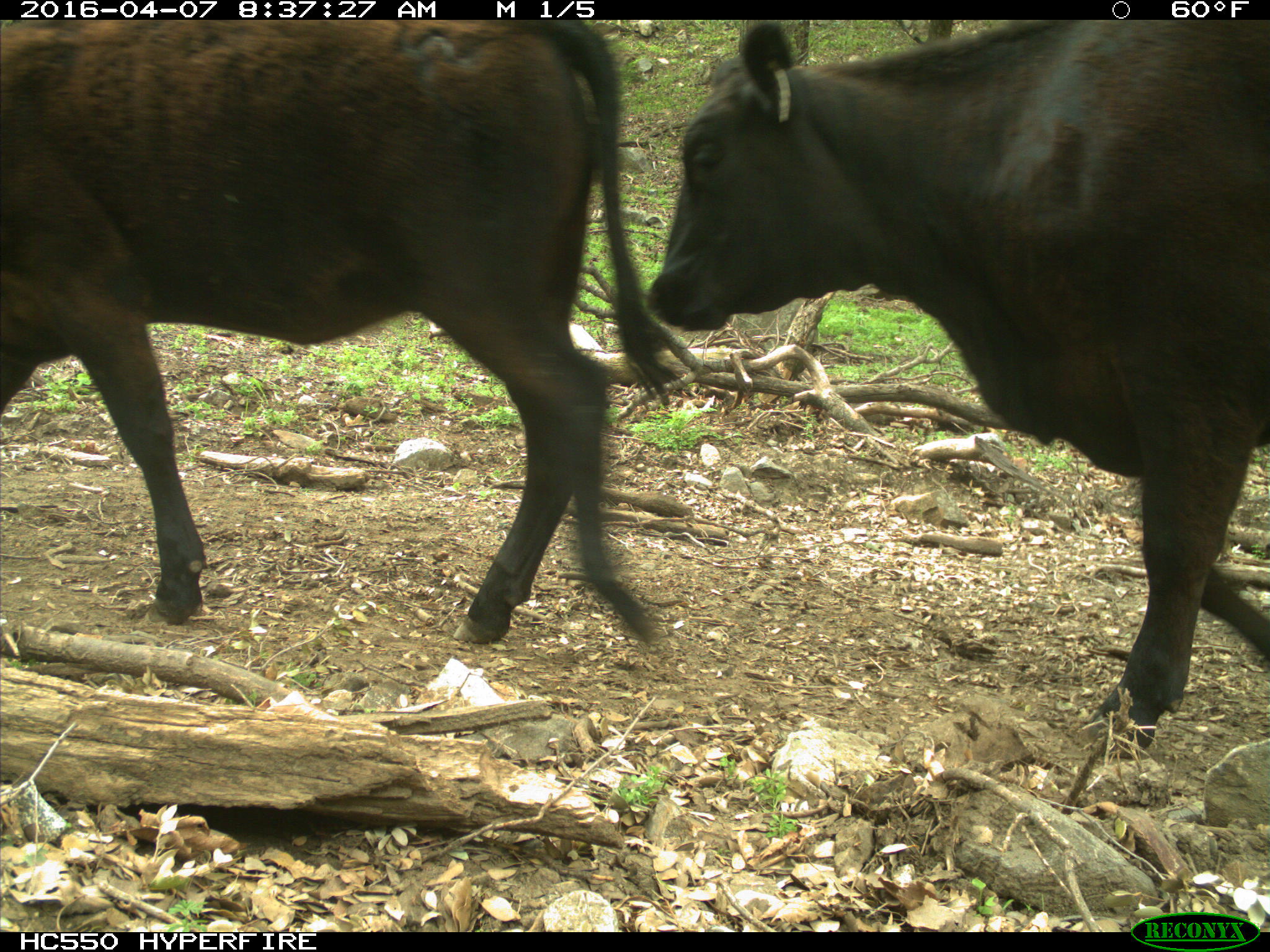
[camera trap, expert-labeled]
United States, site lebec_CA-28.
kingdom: Animalia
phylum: Chordata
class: Mammalia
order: Artiodactyla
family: Bovidae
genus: Bos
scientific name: Bos taurus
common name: domestic cow